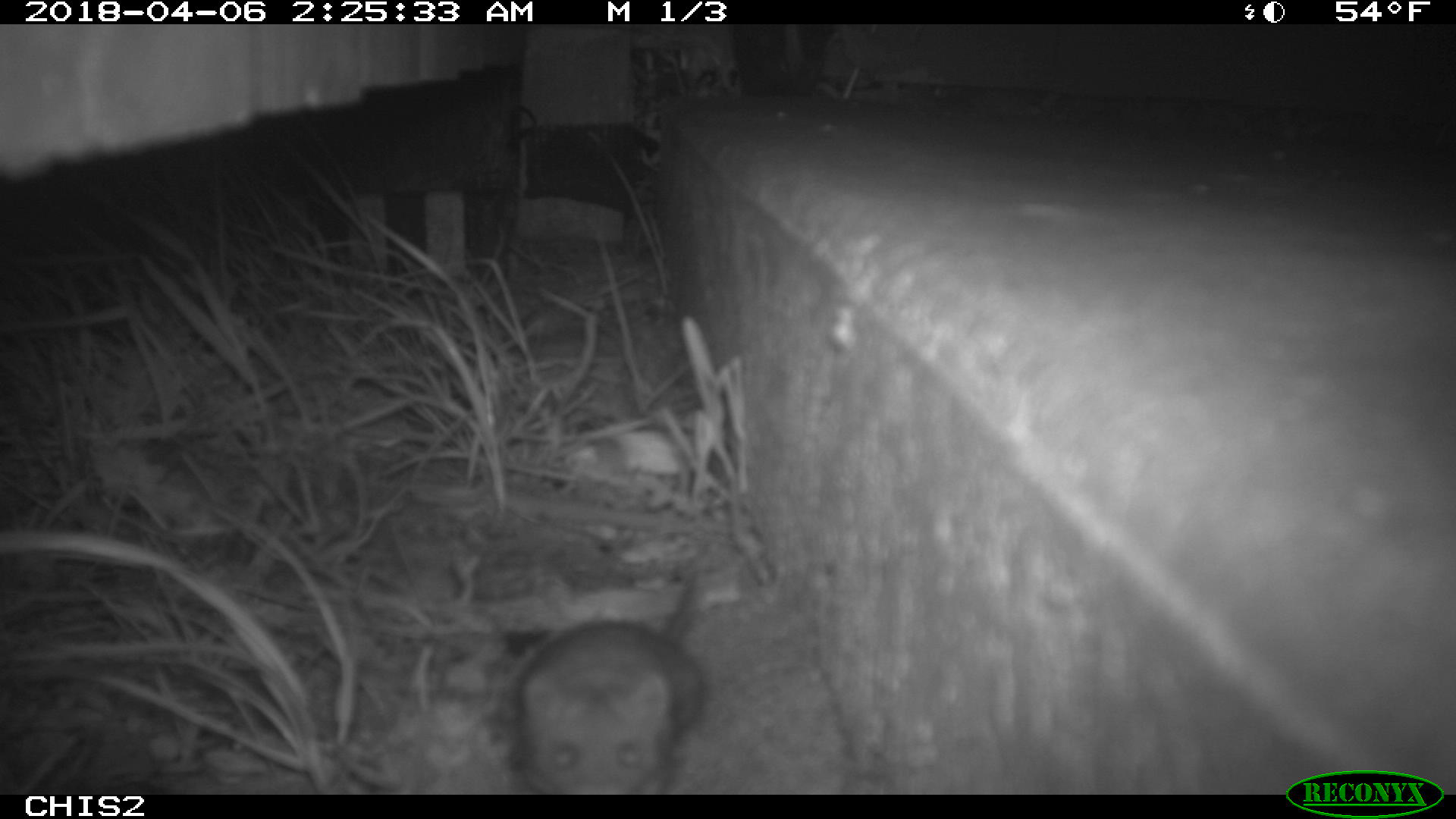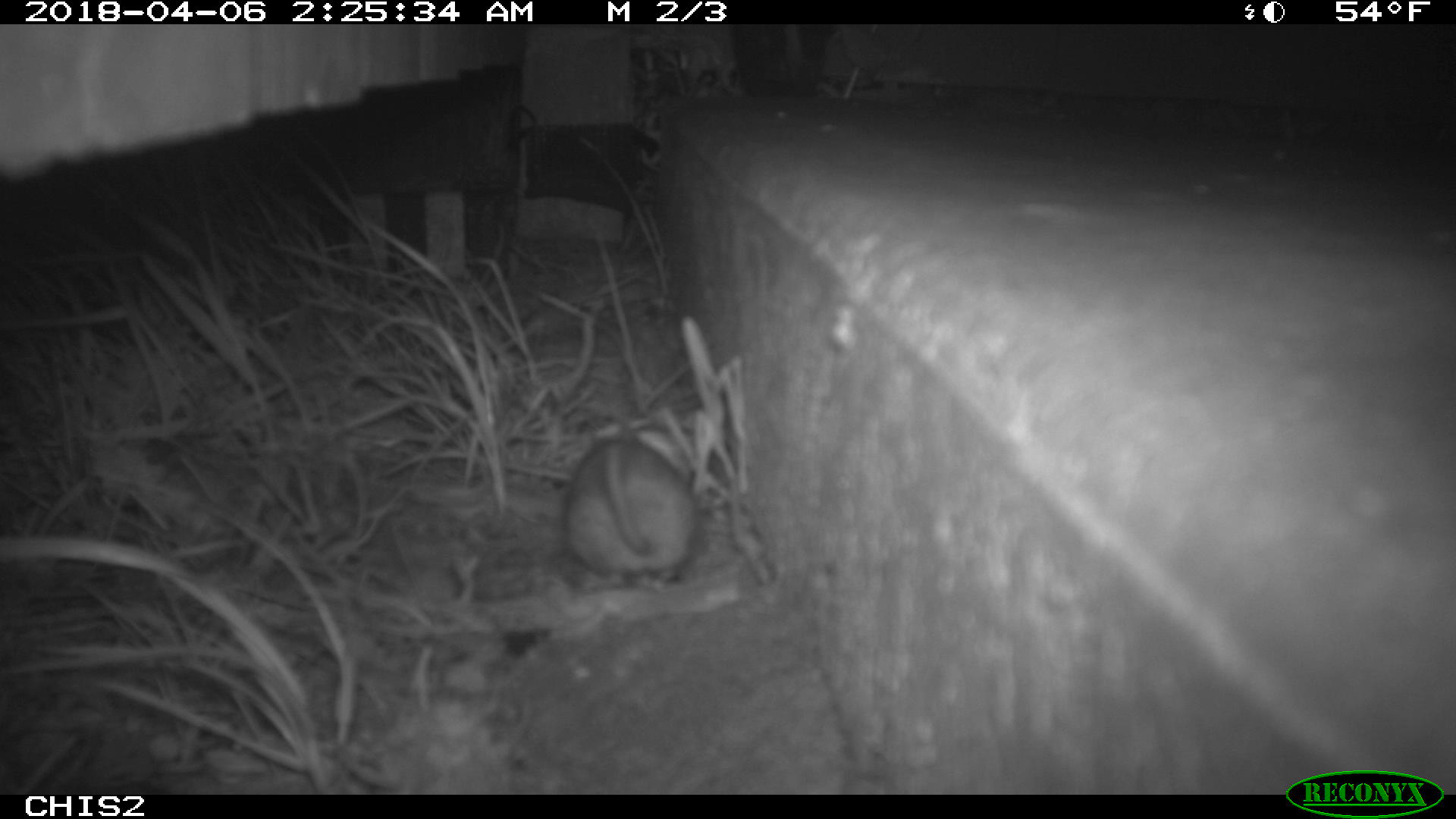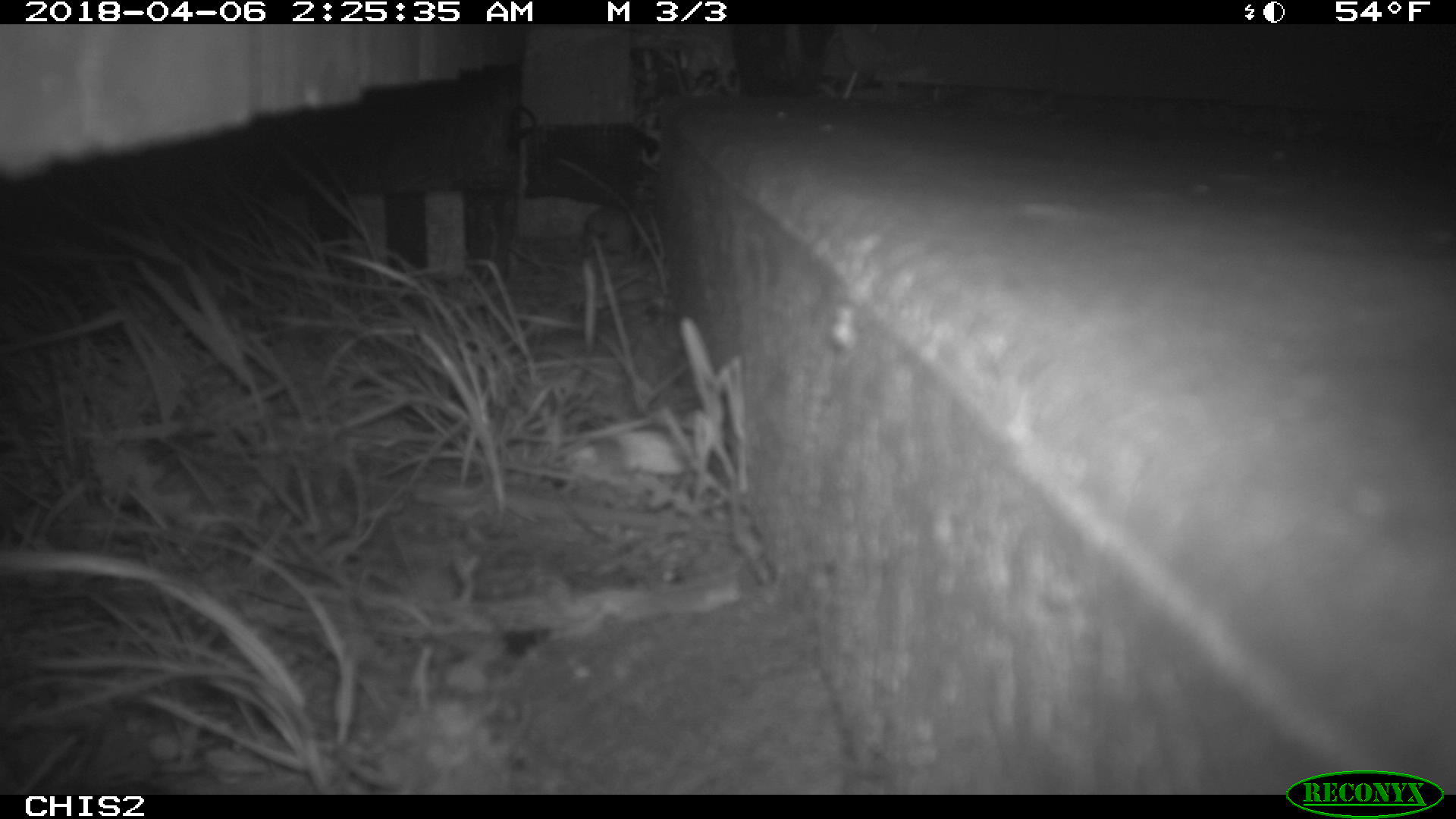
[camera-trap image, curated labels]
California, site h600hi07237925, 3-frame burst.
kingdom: Animalia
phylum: Chordata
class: Mammalia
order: Rodentia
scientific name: Rodentia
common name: rodent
Rodent (Rodentia).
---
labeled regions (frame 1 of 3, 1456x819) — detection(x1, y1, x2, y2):
rodent: detection(513, 564, 704, 793)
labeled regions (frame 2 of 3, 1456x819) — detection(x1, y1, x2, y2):
rodent: detection(563, 422, 699, 590)